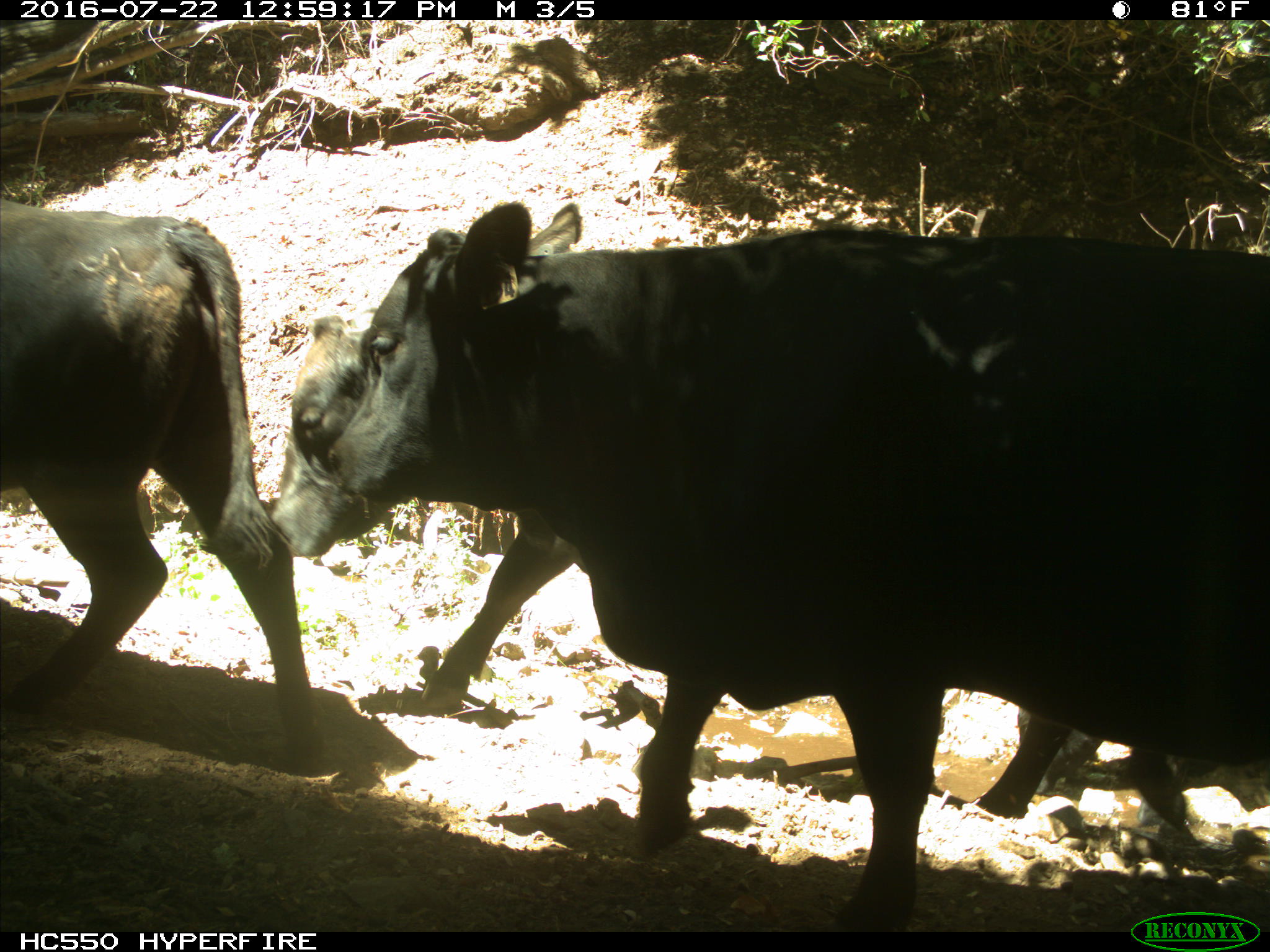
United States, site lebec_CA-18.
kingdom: Animalia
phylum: Chordata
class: Mammalia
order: Artiodactyla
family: Bovidae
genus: Bos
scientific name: Bos taurus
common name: domestic cow